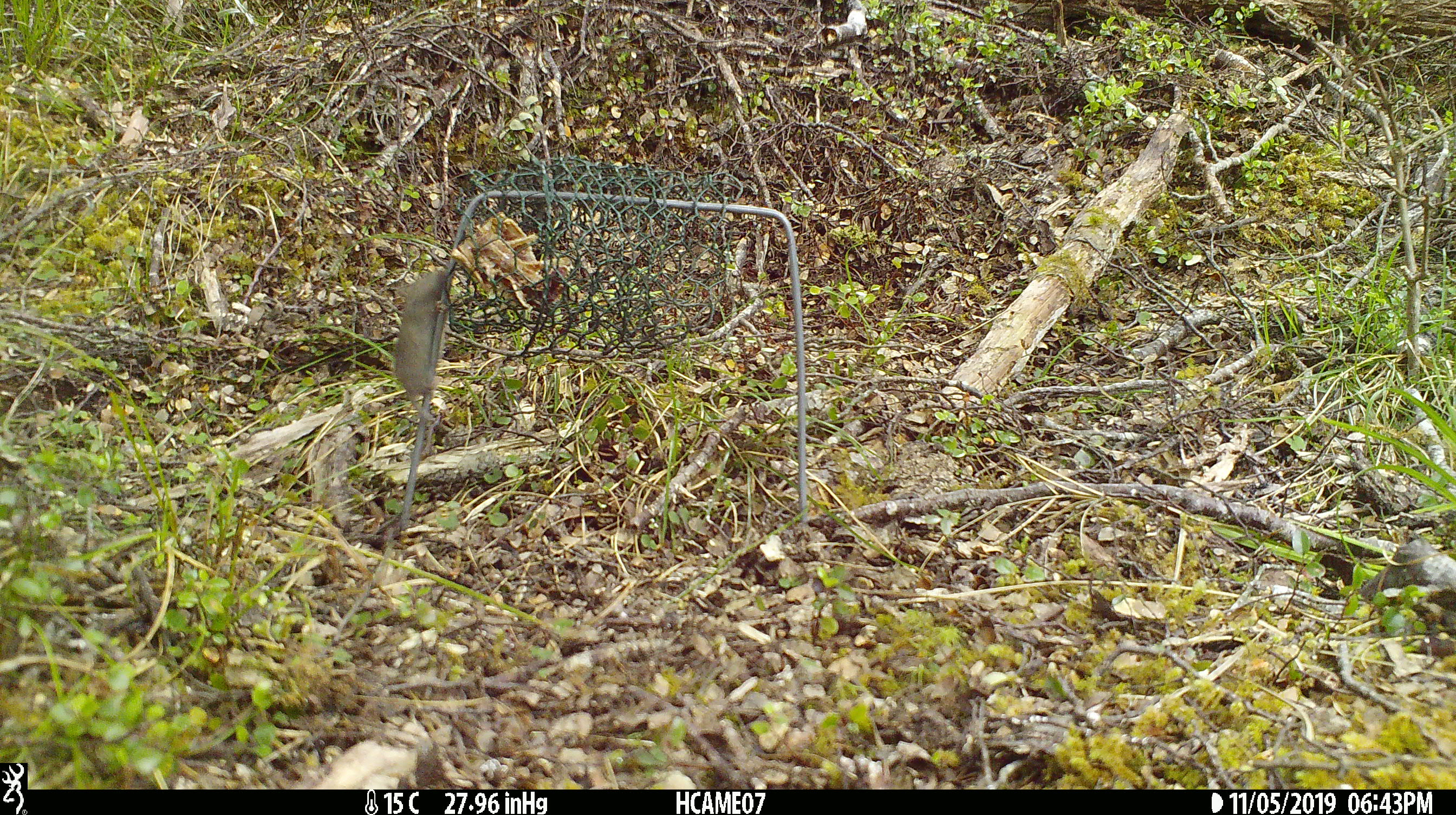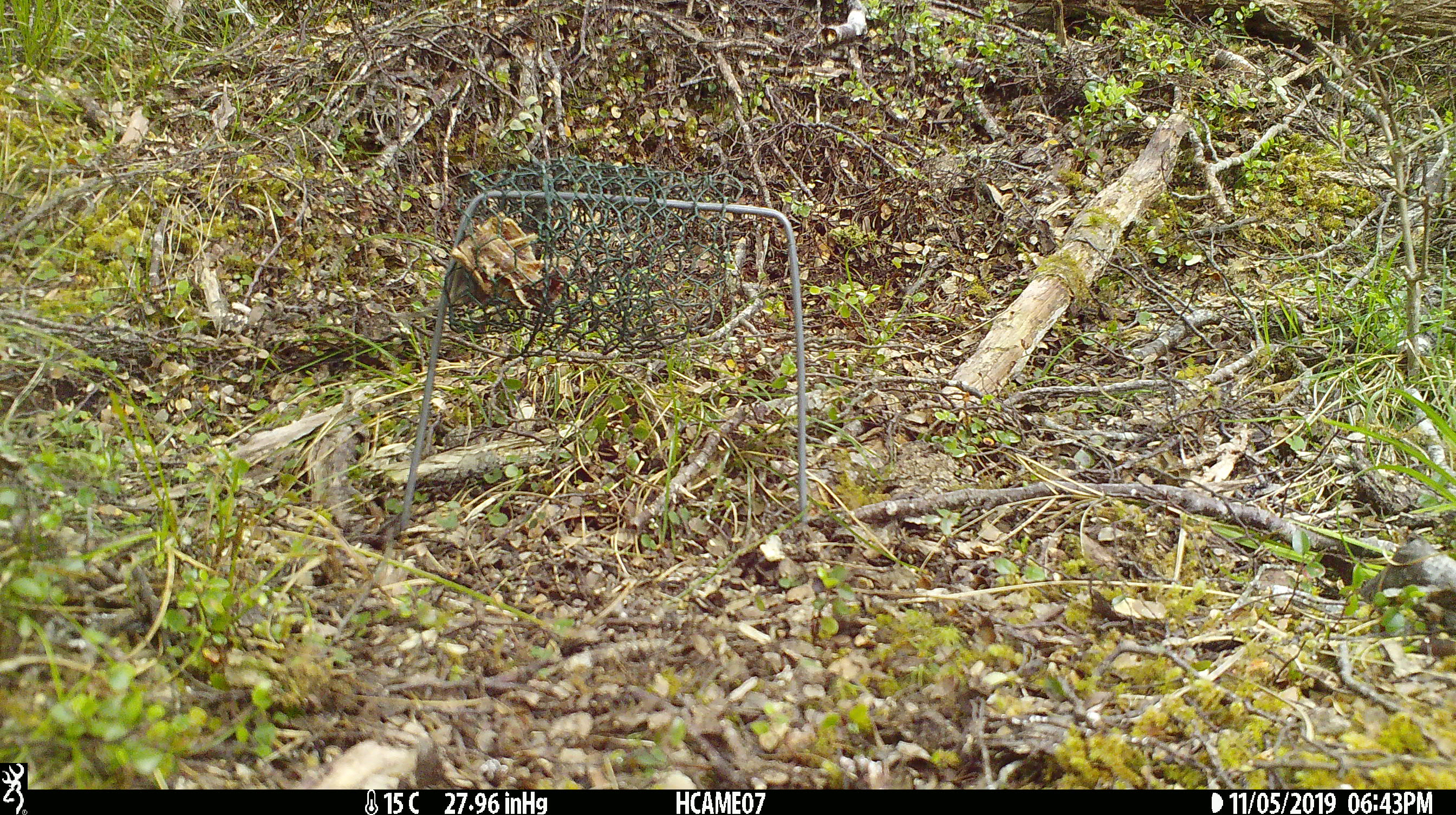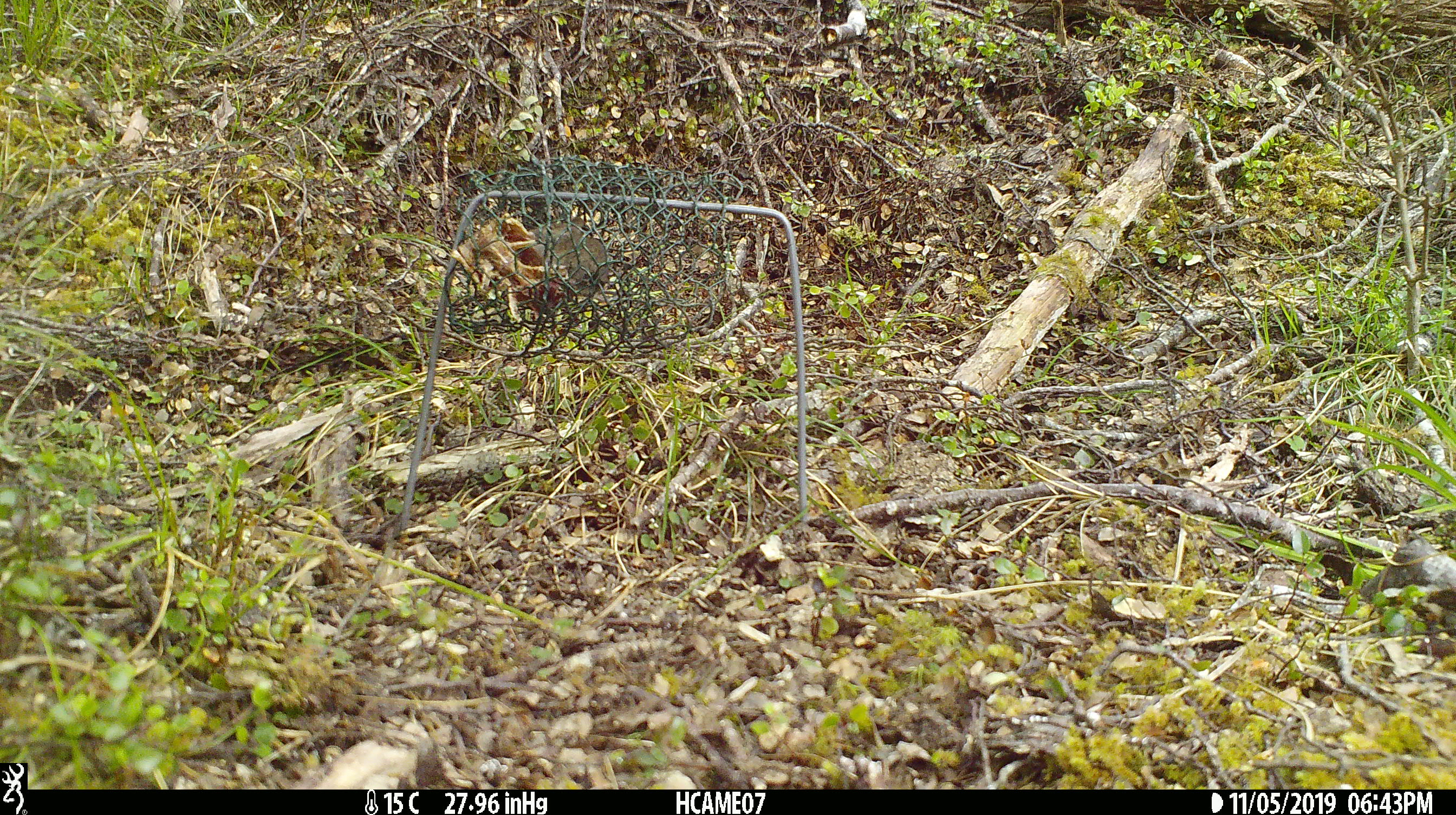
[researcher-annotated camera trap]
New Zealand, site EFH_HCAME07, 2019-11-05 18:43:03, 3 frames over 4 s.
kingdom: Animalia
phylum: Chordata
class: Mammalia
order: Rodentia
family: Muridae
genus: Mus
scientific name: Mus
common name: mouse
Mouse (Mus).